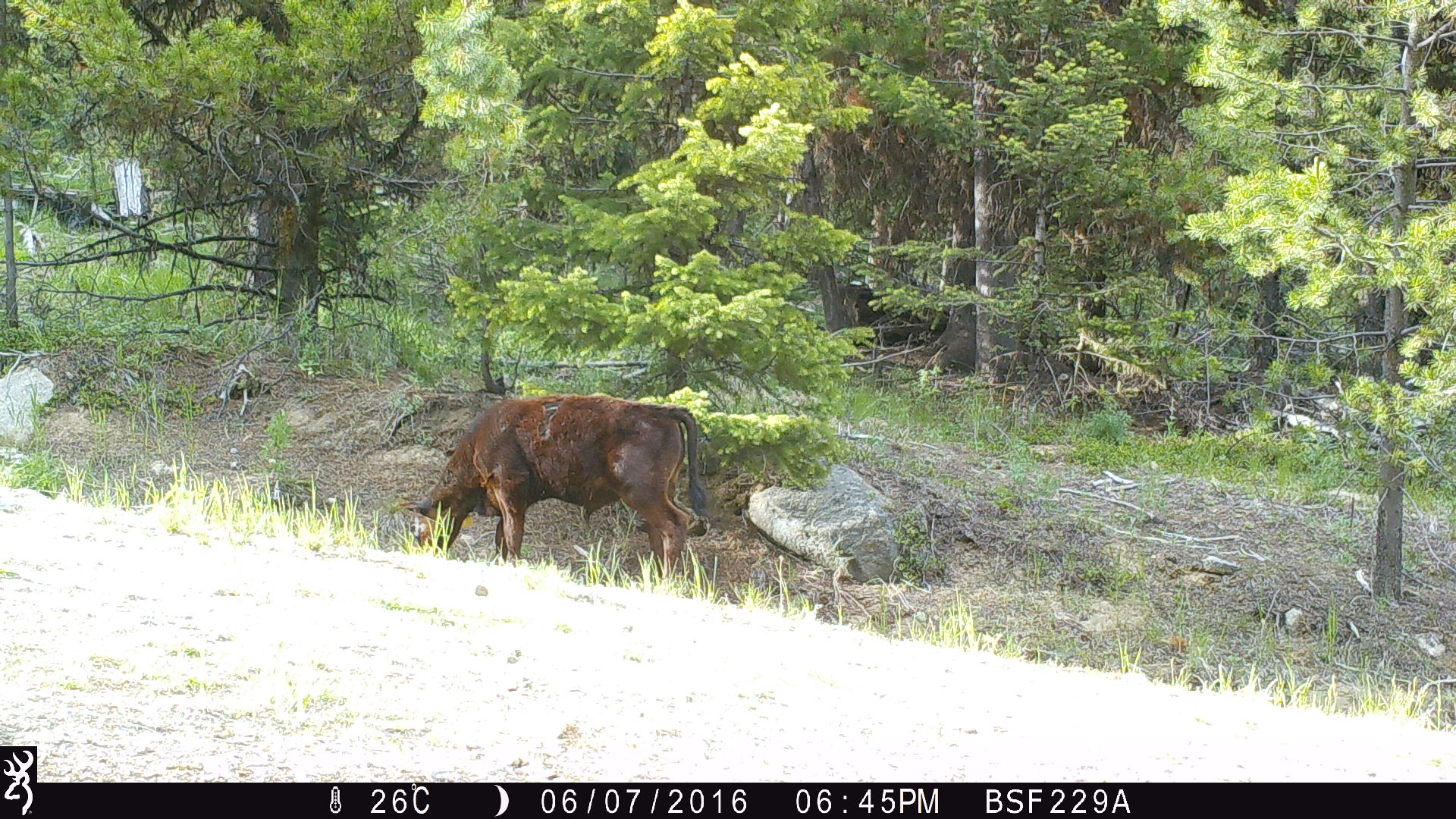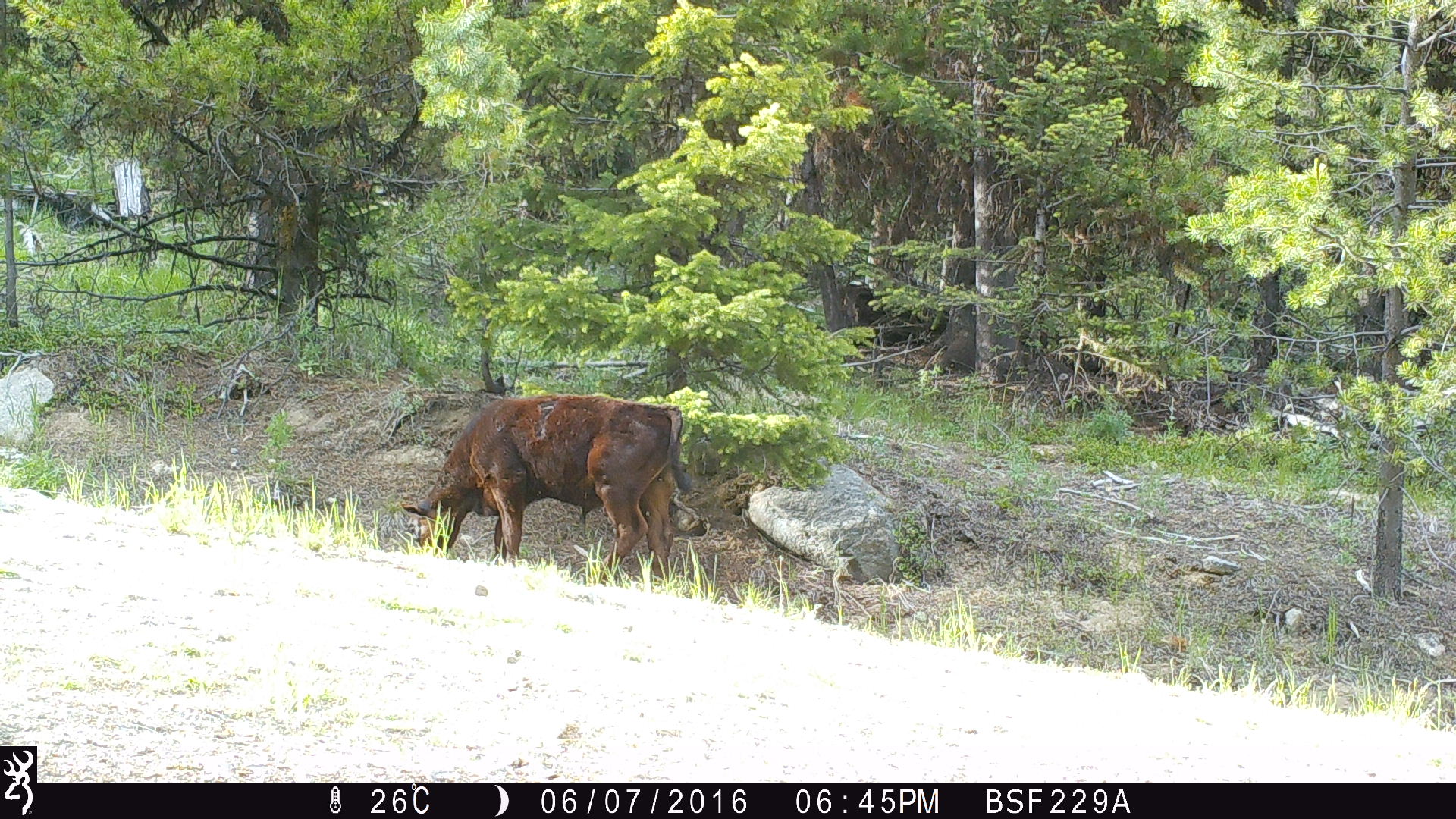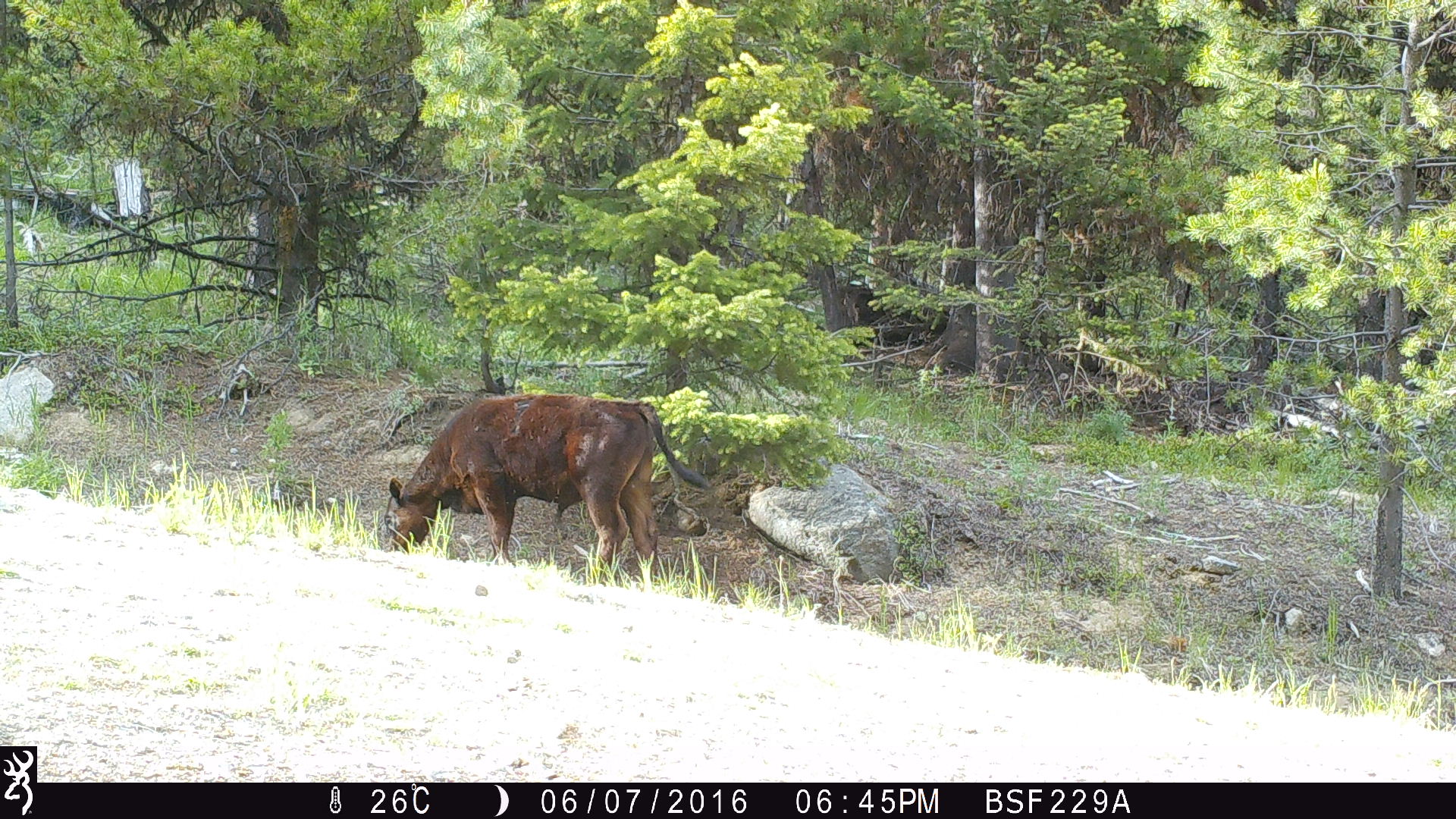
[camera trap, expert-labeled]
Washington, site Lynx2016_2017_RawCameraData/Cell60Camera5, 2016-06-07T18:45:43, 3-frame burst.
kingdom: Animalia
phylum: Chordata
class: Mammalia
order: Artiodactyla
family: Bovidae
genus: Bos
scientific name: Bos taurus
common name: domestic cattle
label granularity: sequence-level